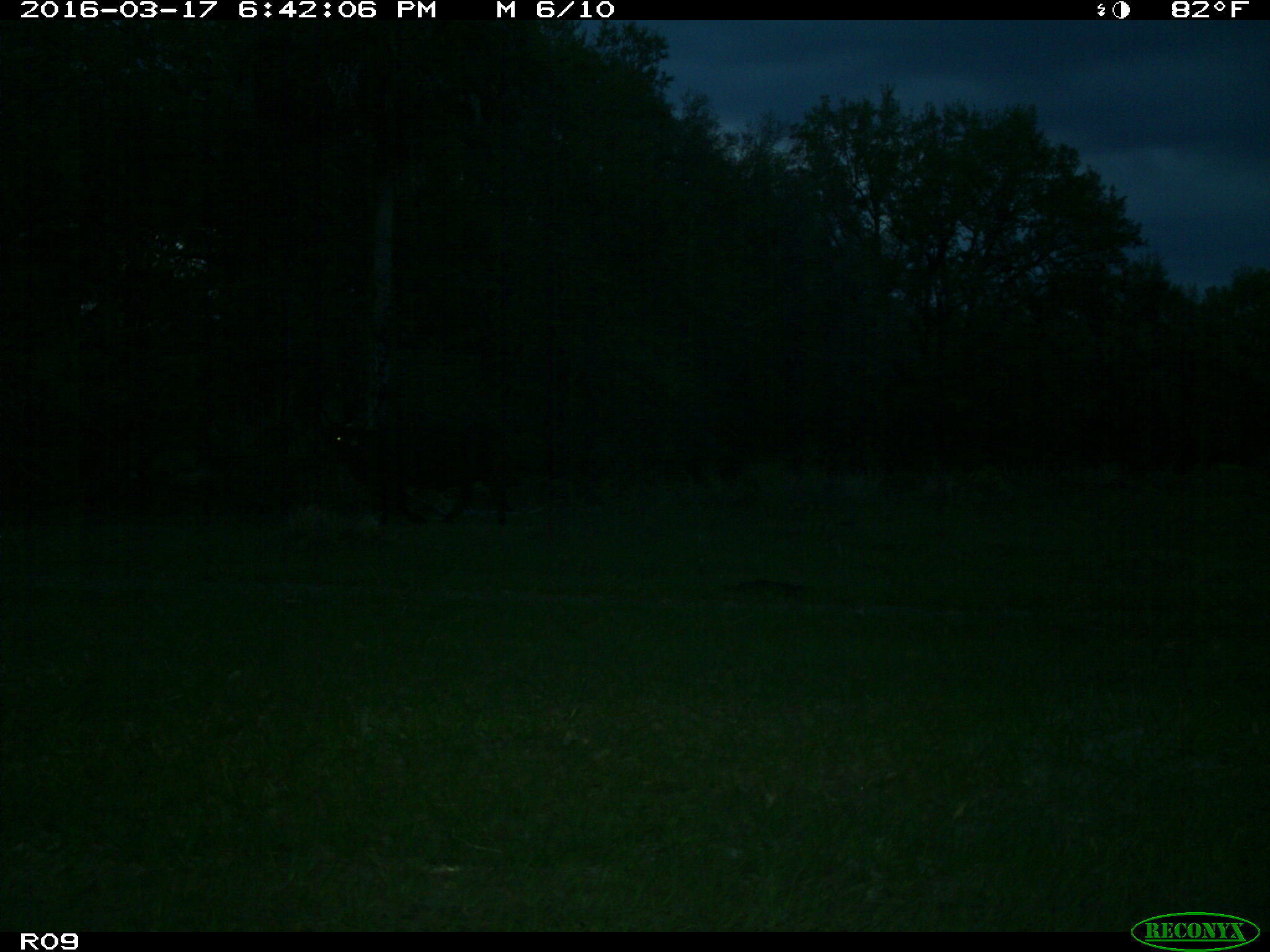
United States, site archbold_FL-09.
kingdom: Animalia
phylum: Chordata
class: Mammalia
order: Artiodactyla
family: Bovidae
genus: Bos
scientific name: Bos taurus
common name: domestic cow